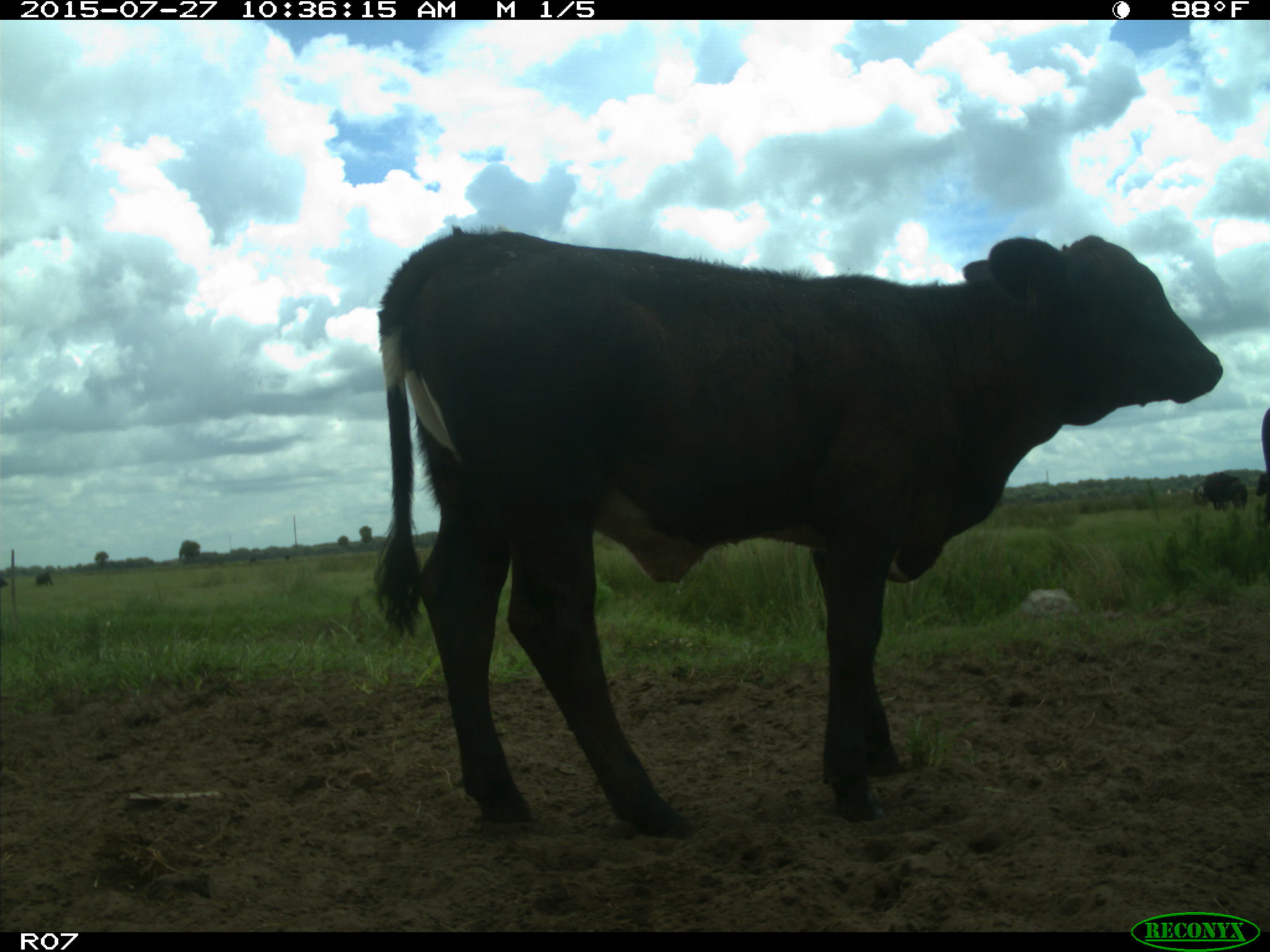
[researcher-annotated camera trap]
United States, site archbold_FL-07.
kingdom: Animalia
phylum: Chordata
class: Mammalia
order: Artiodactyla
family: Bovidae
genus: Bos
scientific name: Bos taurus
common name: domestic cow